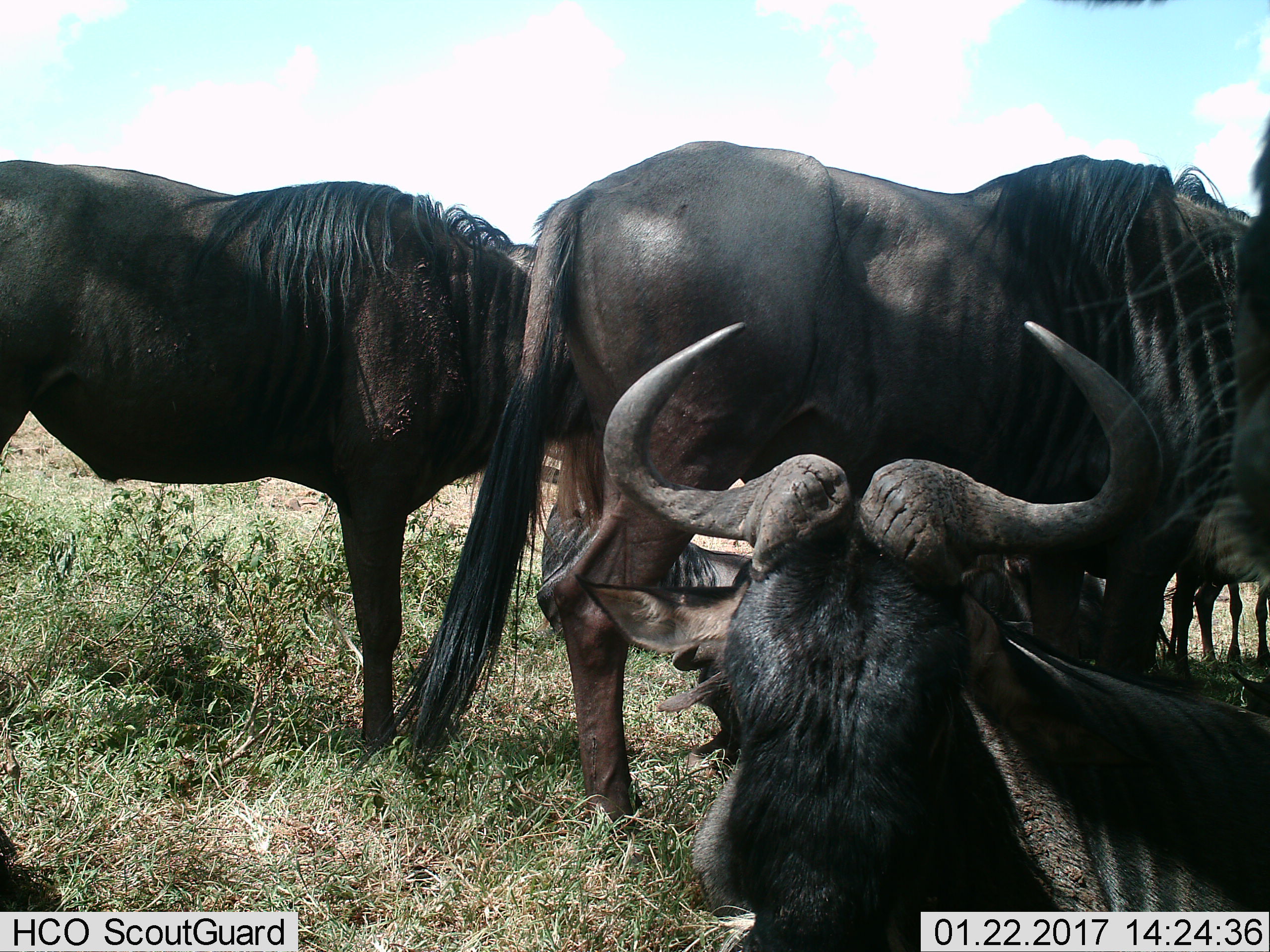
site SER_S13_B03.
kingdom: Animalia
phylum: Chordata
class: Mammalia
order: Artiodactyla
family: Bovidae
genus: Connochaetes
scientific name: Connochaetes taurinus taurinus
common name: blue wildebeest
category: wildebeestblue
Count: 3.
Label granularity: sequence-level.